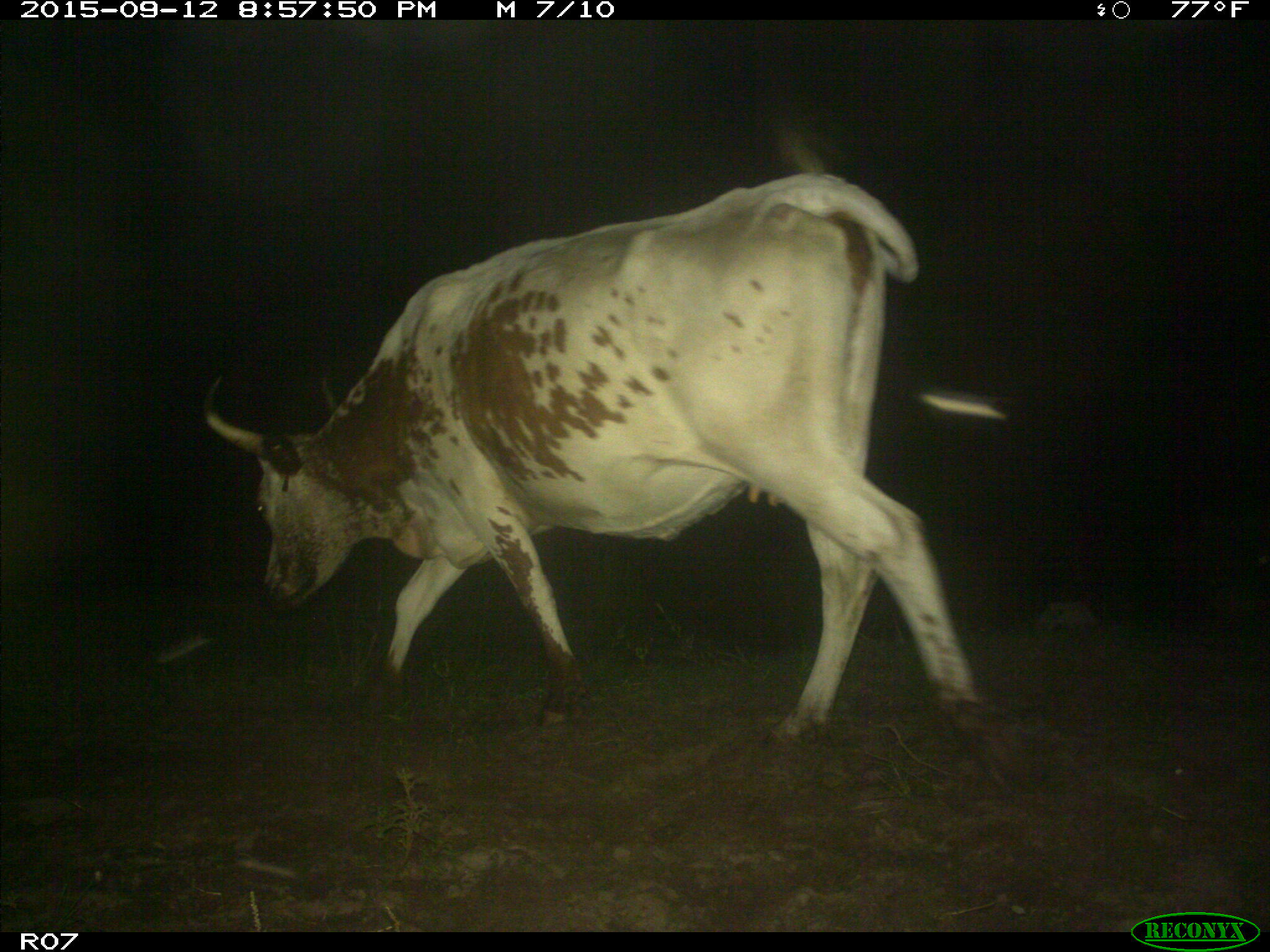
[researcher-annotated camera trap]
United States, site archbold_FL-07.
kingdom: Animalia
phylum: Chordata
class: Mammalia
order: Artiodactyla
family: Bovidae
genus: Bos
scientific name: Bos taurus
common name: domestic cow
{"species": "Bos taurus (domestic cow)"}